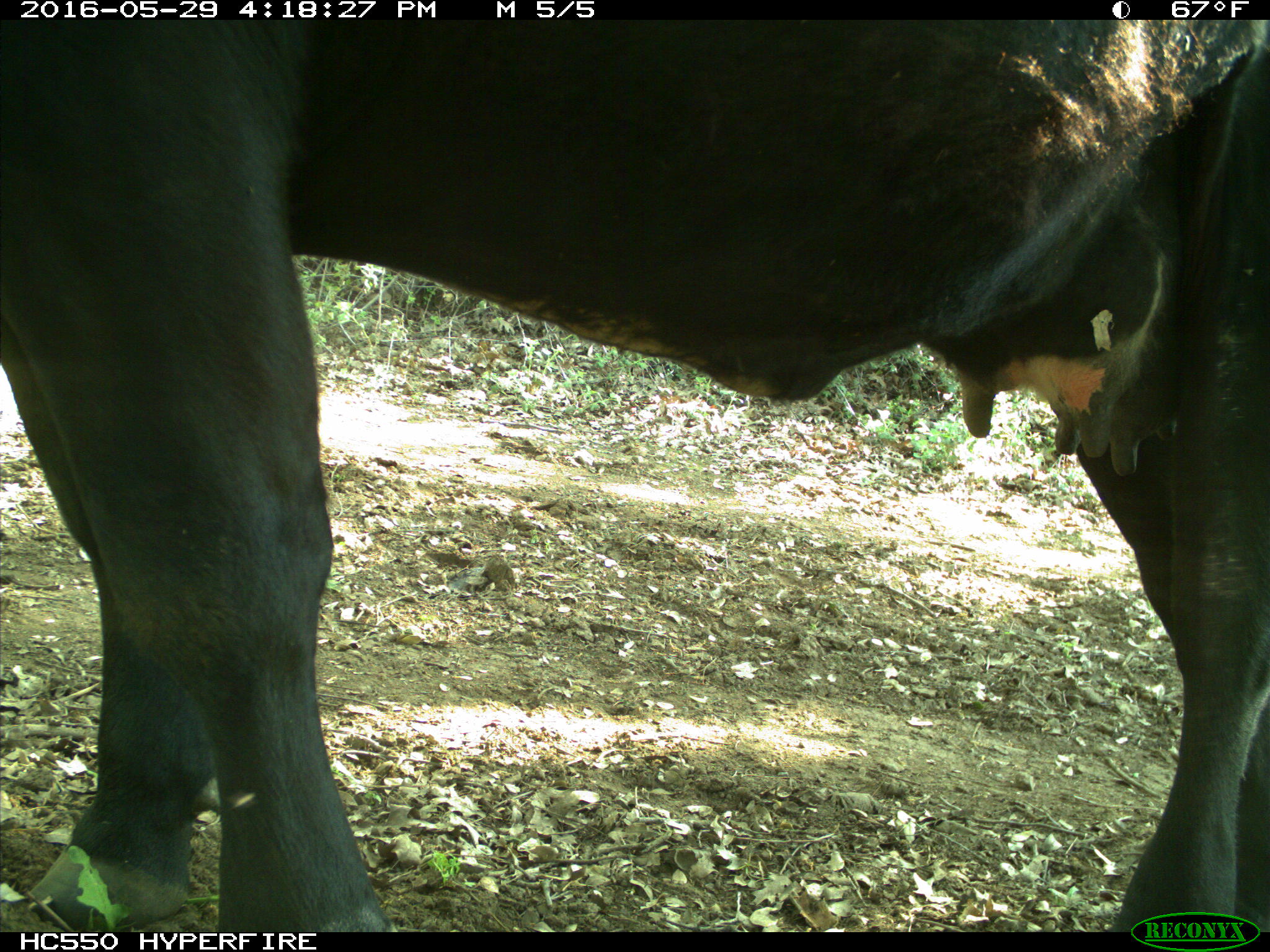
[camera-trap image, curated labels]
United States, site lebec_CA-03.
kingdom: Animalia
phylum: Chordata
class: Mammalia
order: Artiodactyla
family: Bovidae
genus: Bos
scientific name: Bos taurus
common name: domestic cow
Bos taurus (domestic cow).